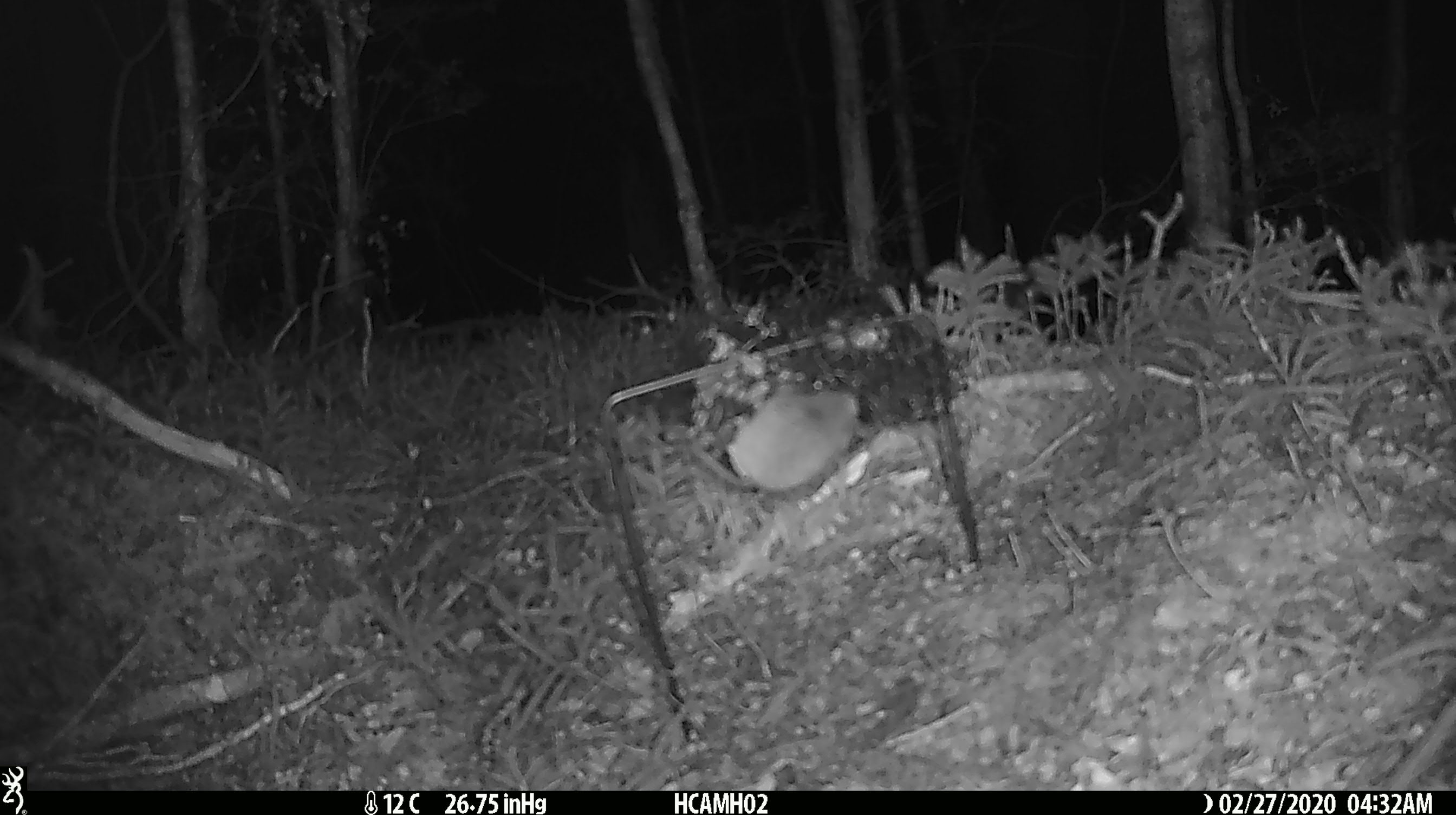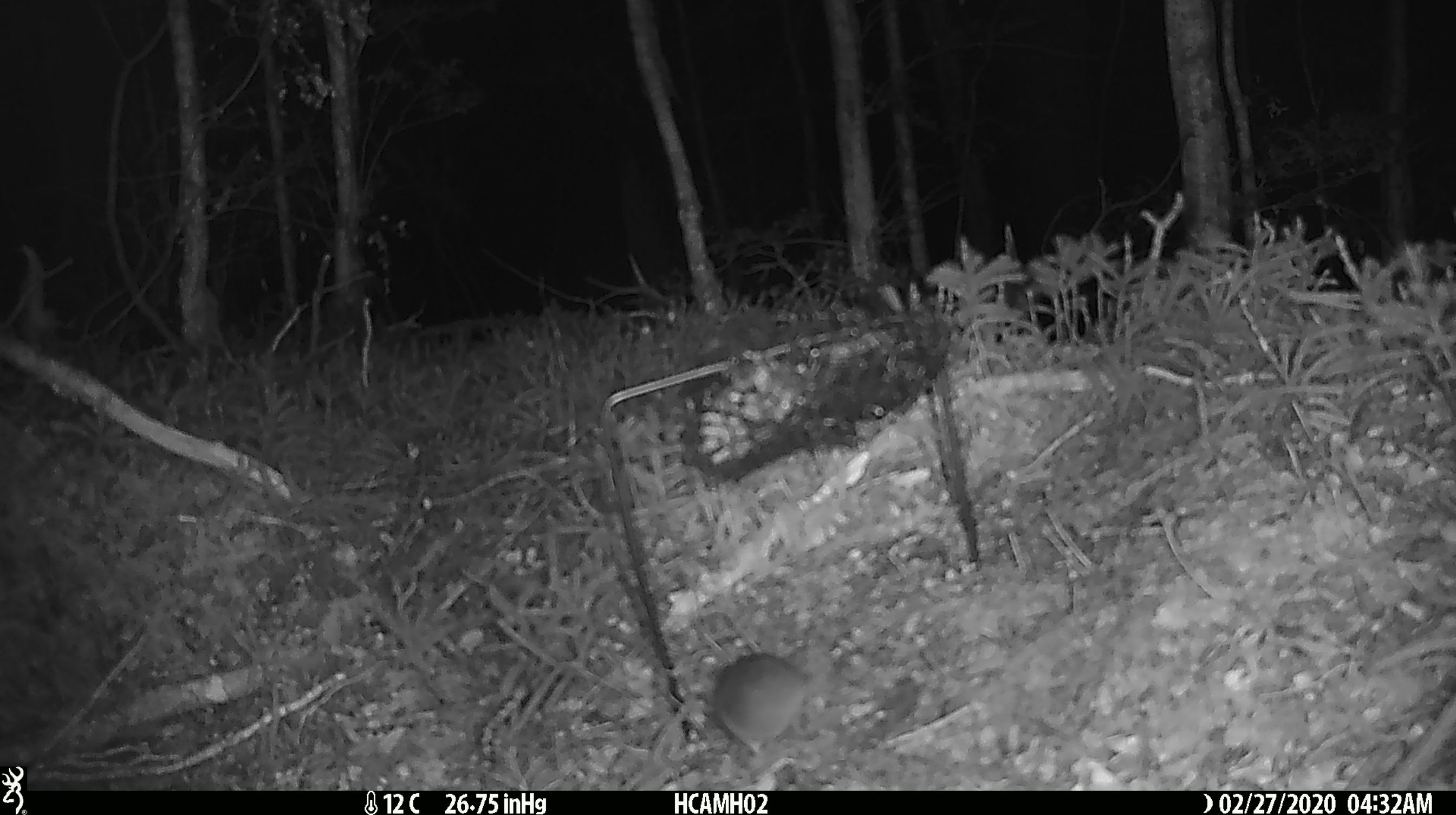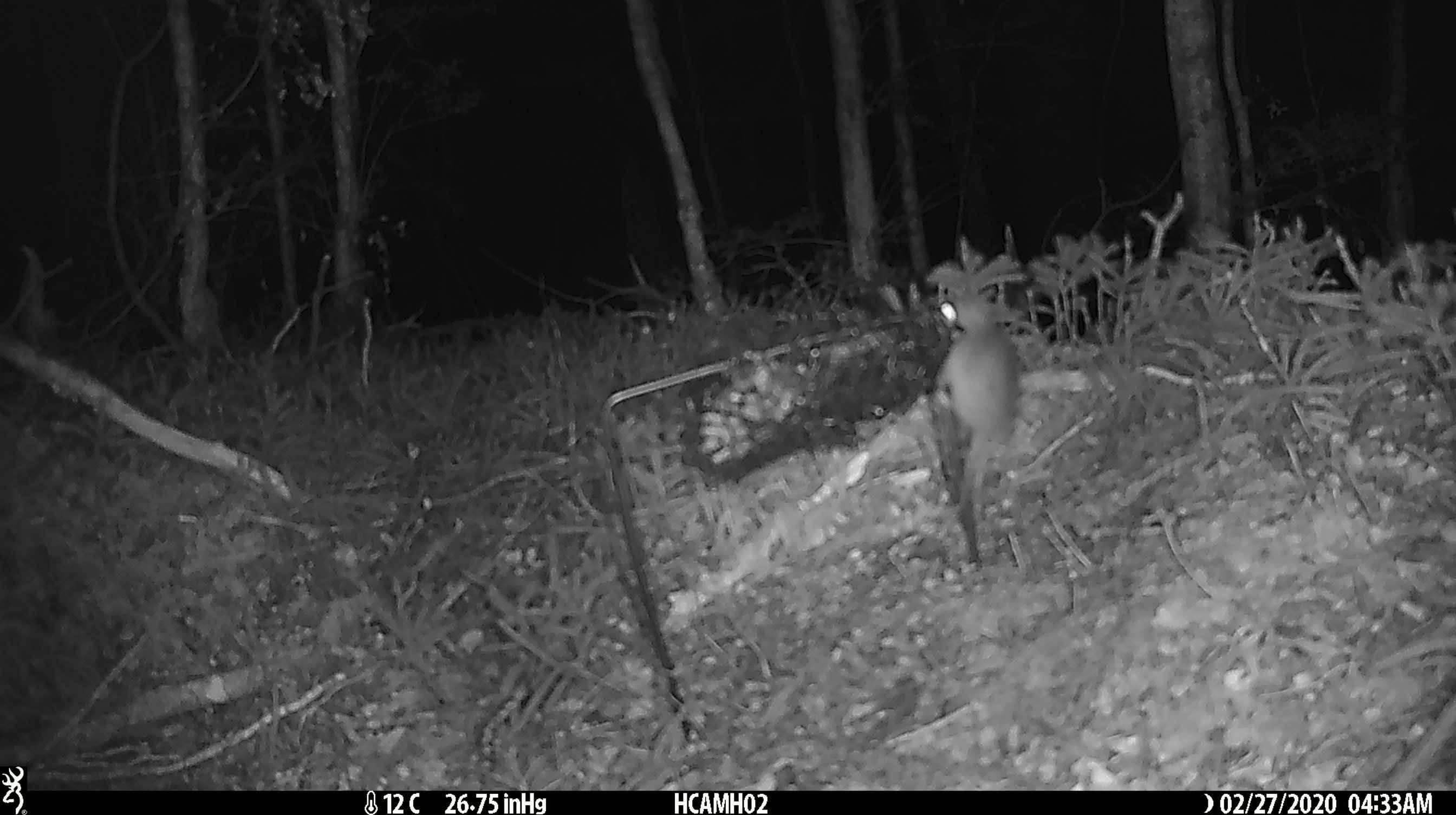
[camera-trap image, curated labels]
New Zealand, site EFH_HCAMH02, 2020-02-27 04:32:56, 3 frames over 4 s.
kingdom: Animalia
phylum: Chordata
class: Mammalia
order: Rodentia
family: Muridae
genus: Mus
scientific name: Mus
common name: mouse